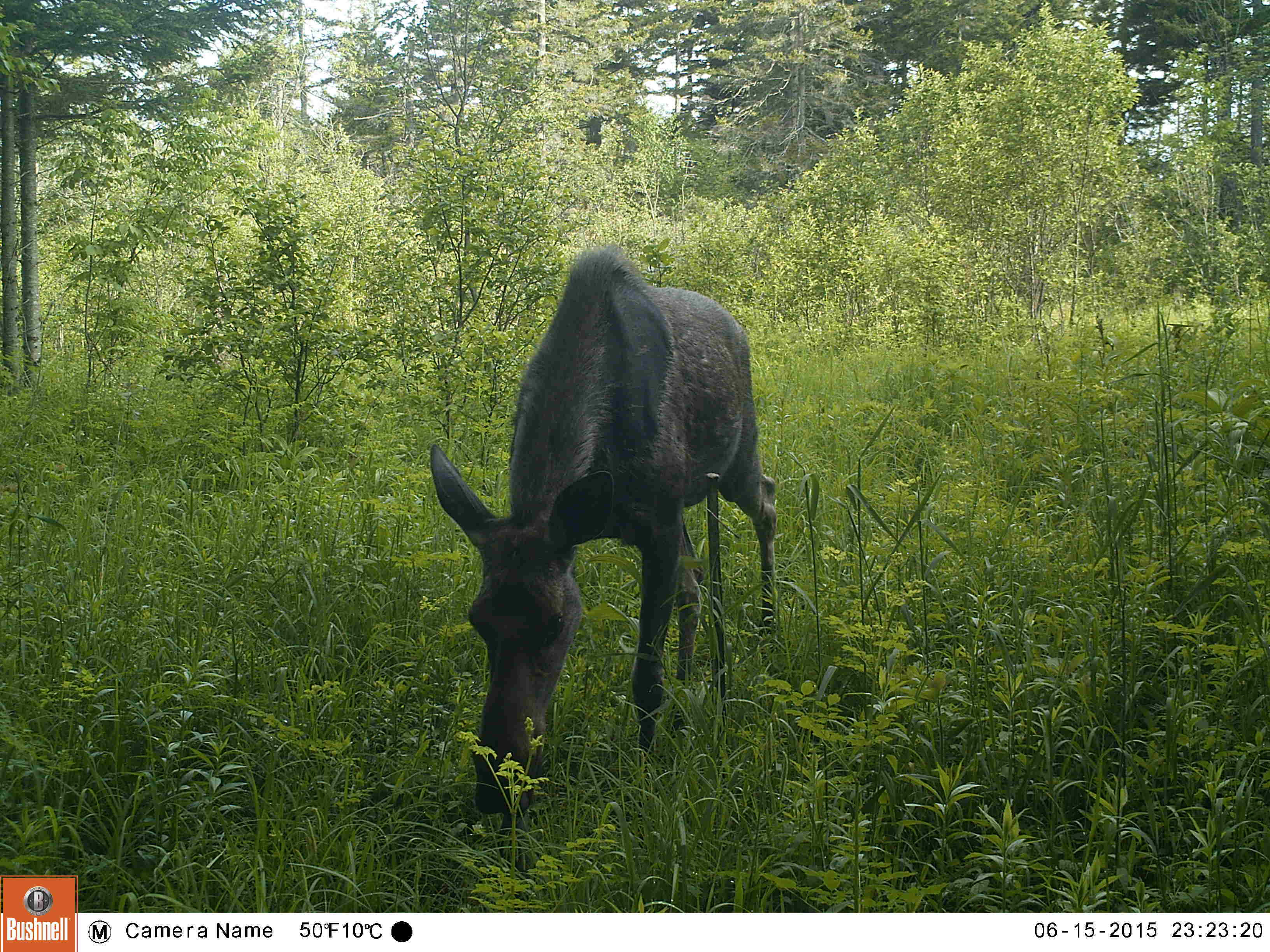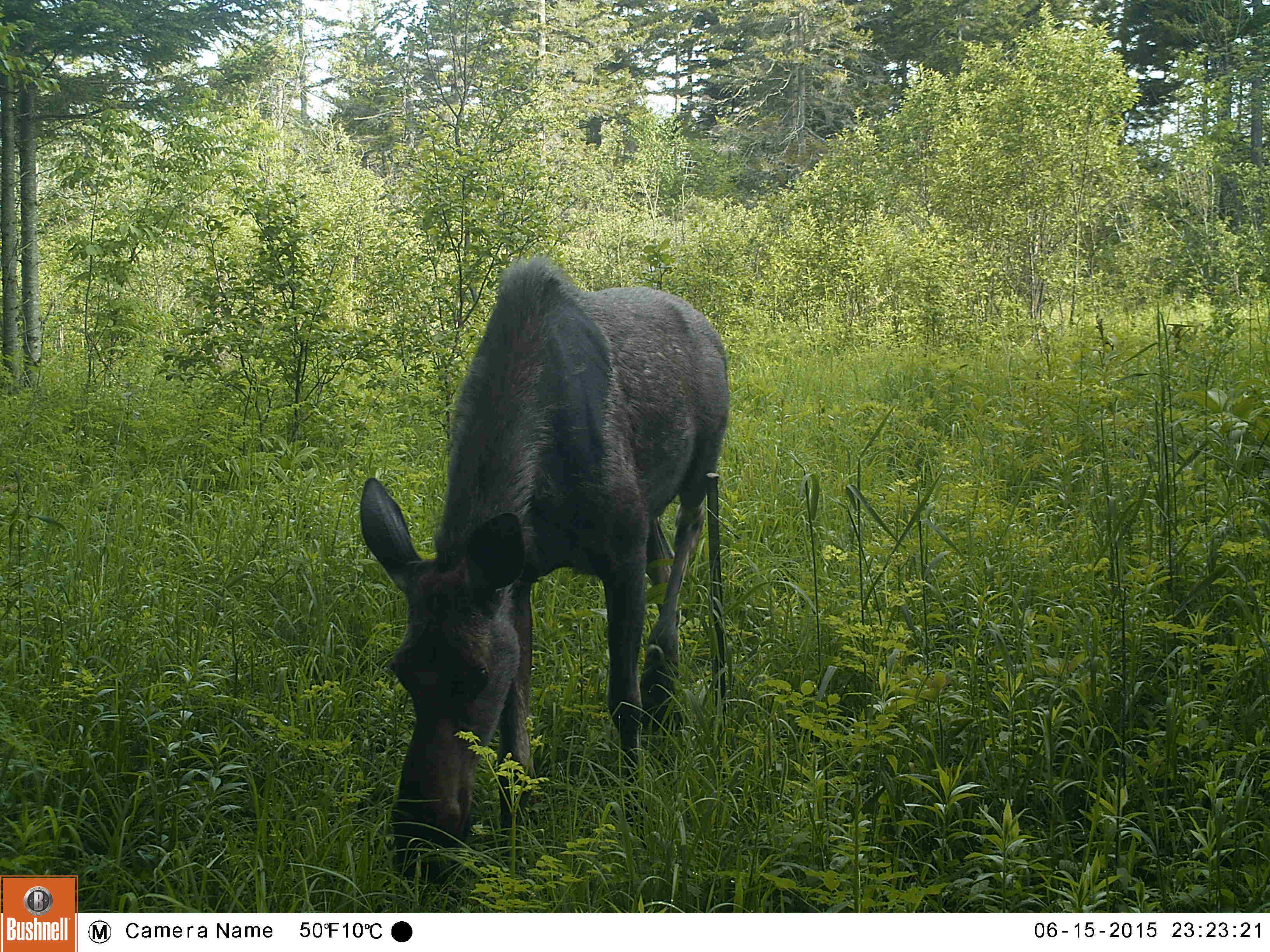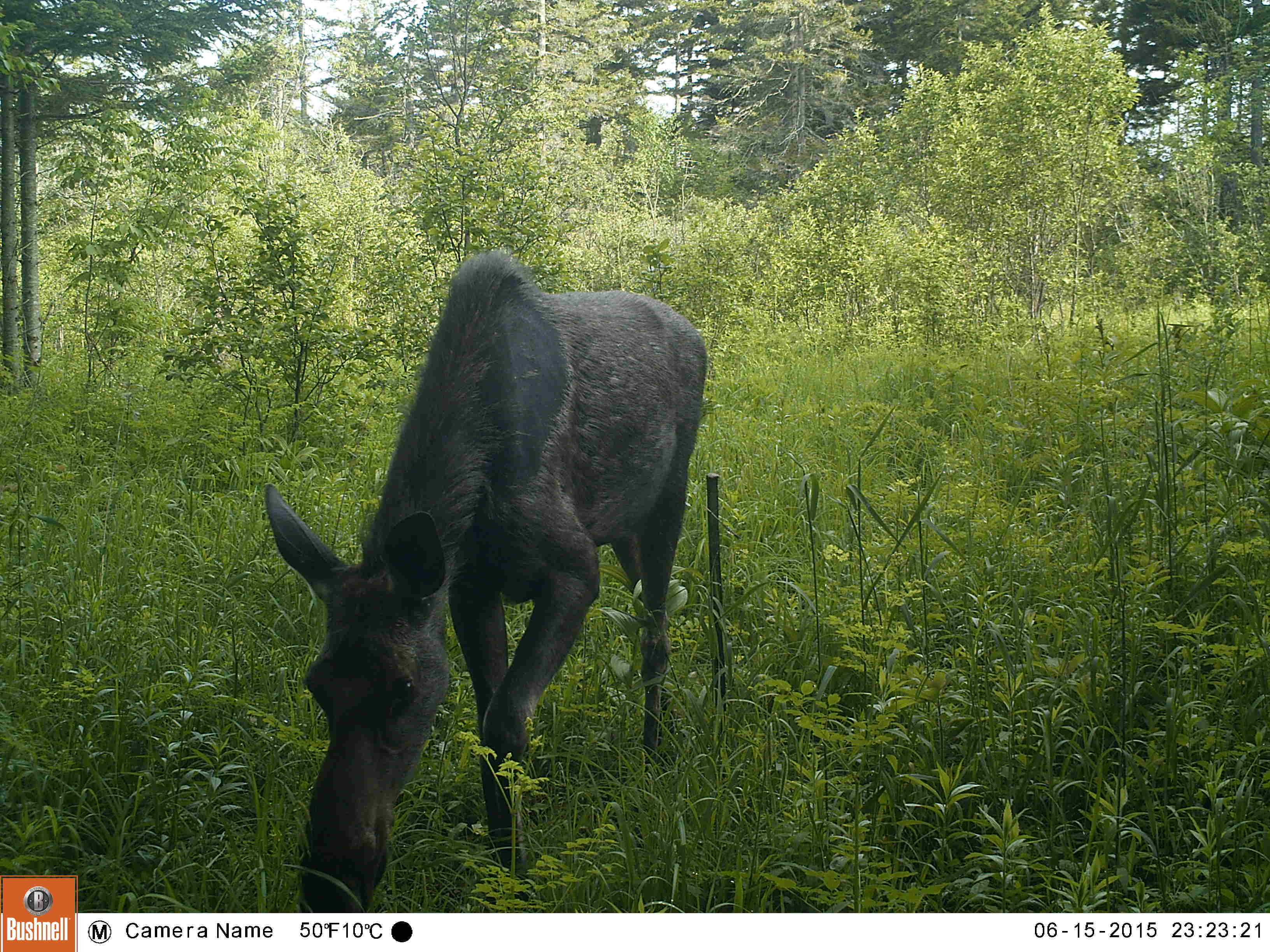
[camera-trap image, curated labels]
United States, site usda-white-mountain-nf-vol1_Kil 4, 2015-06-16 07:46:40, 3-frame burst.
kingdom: Animalia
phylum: Chordata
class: Mammalia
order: Artiodactyla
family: Cervidae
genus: Alces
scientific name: Alces alces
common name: moose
Moose (Alces alces).